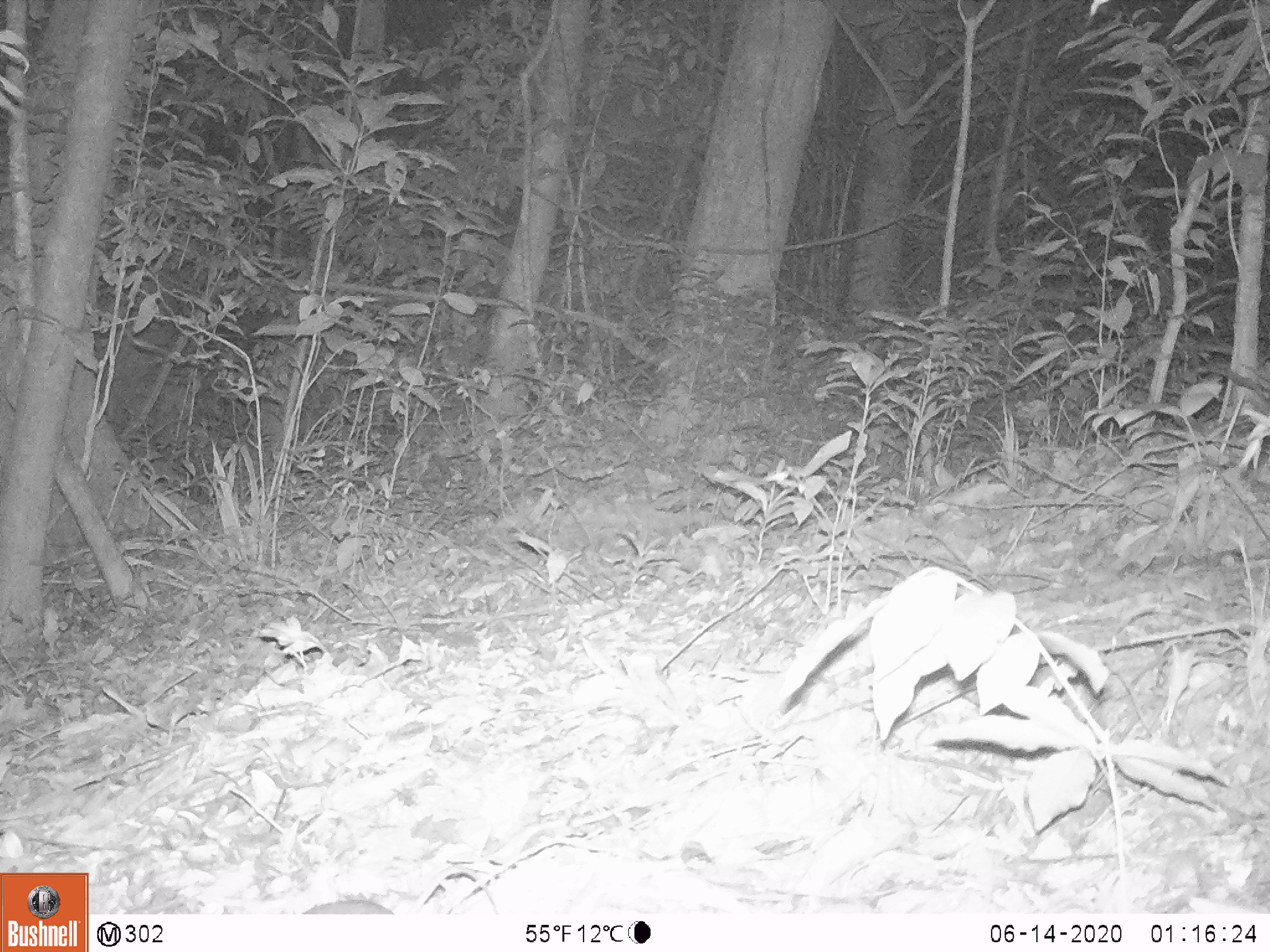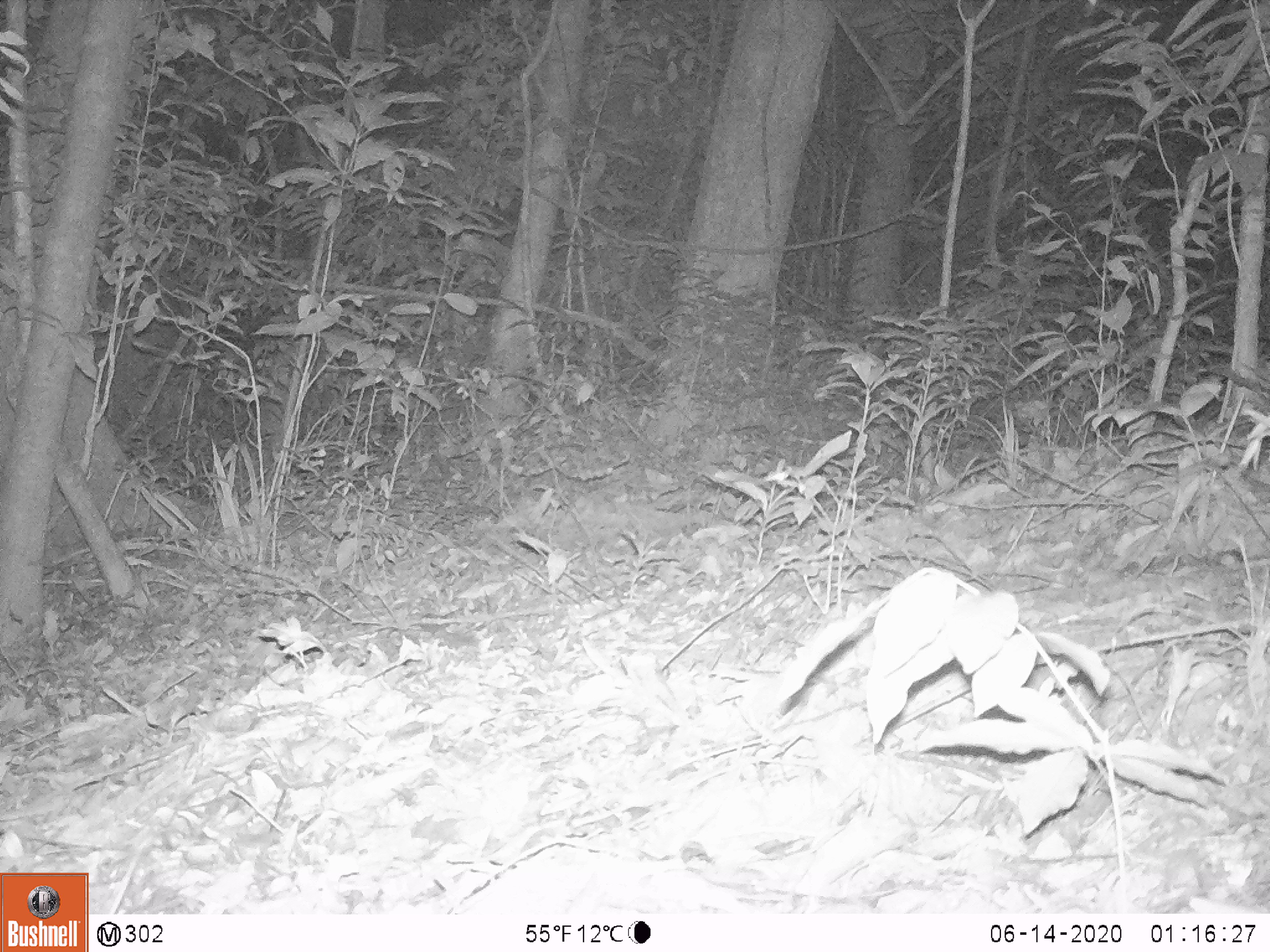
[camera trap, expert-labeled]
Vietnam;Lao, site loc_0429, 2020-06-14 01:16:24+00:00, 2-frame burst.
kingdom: Animalia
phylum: Chordata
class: Mammalia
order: Rodentia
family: Muridae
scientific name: Muridae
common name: old-world mice and rats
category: unidentified murid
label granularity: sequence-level